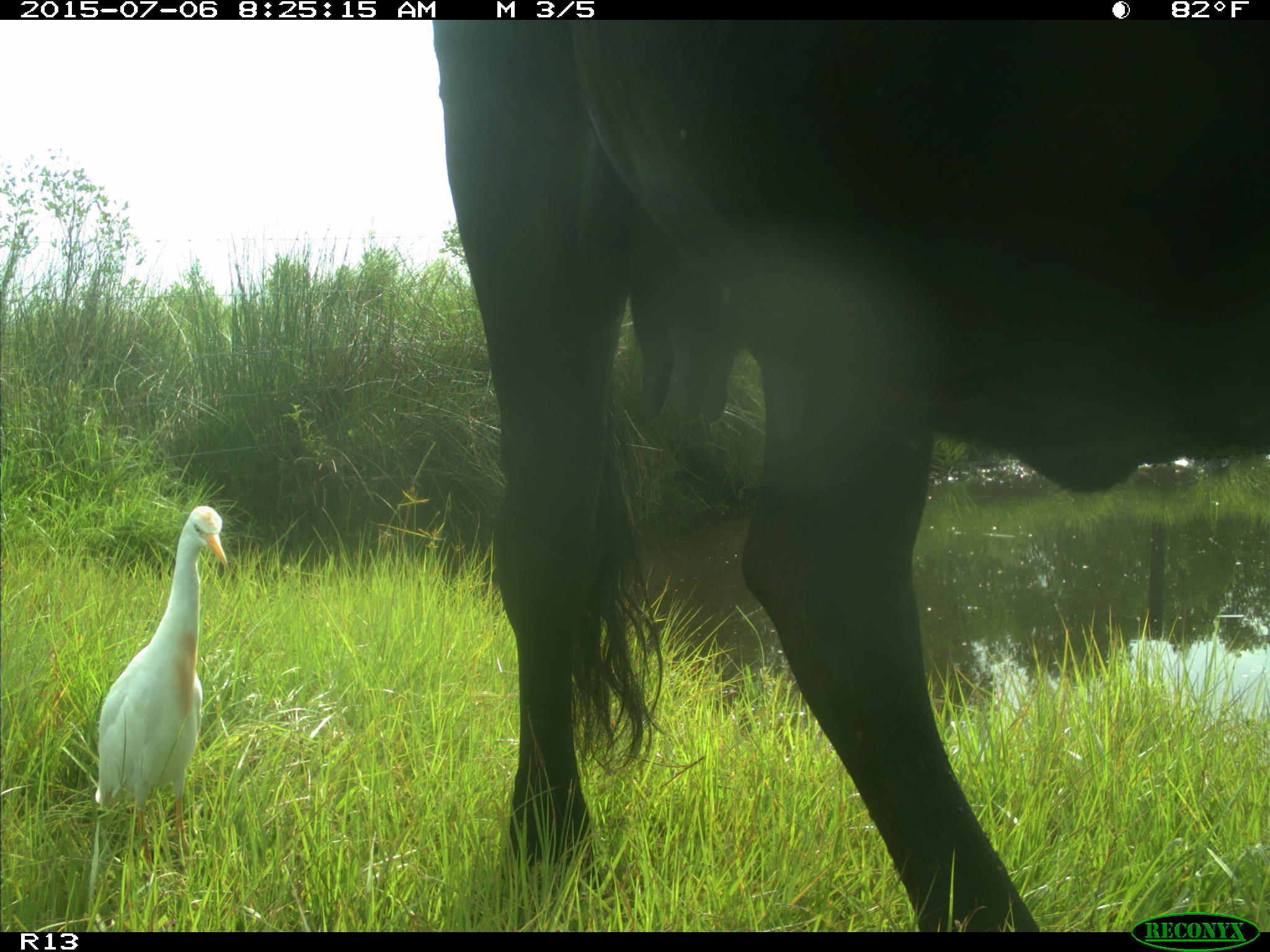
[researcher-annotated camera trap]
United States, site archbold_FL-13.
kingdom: Animalia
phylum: Chordata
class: Mammalia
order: Artiodactyla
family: Bovidae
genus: Bos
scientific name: Bos taurus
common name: domestic cow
Bos taurus (domestic cow).